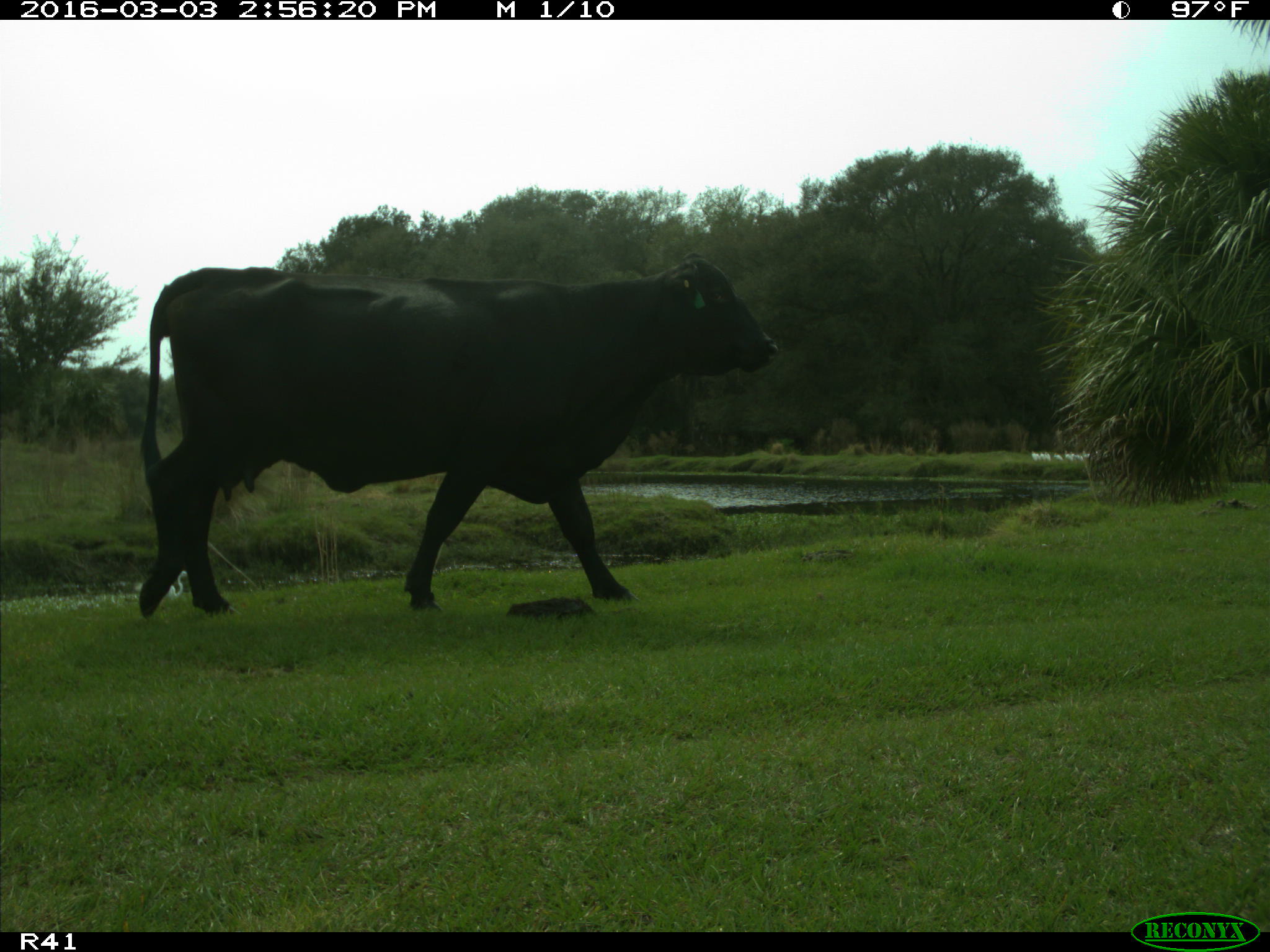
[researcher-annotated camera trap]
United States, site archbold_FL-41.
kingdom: Animalia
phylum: Chordata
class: Mammalia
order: Artiodactyla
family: Bovidae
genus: Bos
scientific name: Bos taurus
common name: domestic cow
Bos taurus (domestic cow).